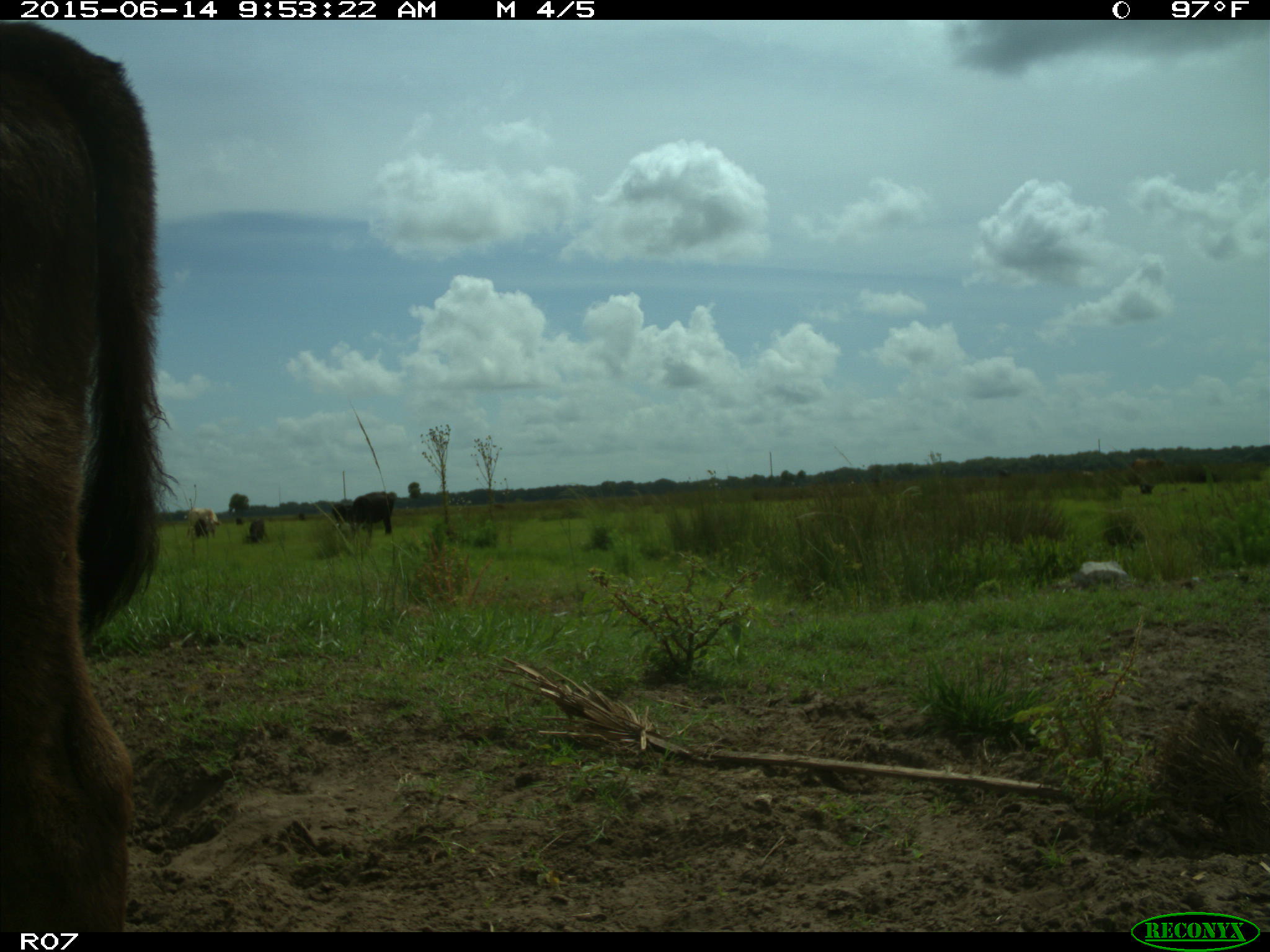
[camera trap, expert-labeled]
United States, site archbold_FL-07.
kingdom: Animalia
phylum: Chordata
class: Mammalia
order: Artiodactyla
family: Bovidae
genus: Bos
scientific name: Bos taurus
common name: domestic cow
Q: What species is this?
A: Bos taurus (domestic cow).